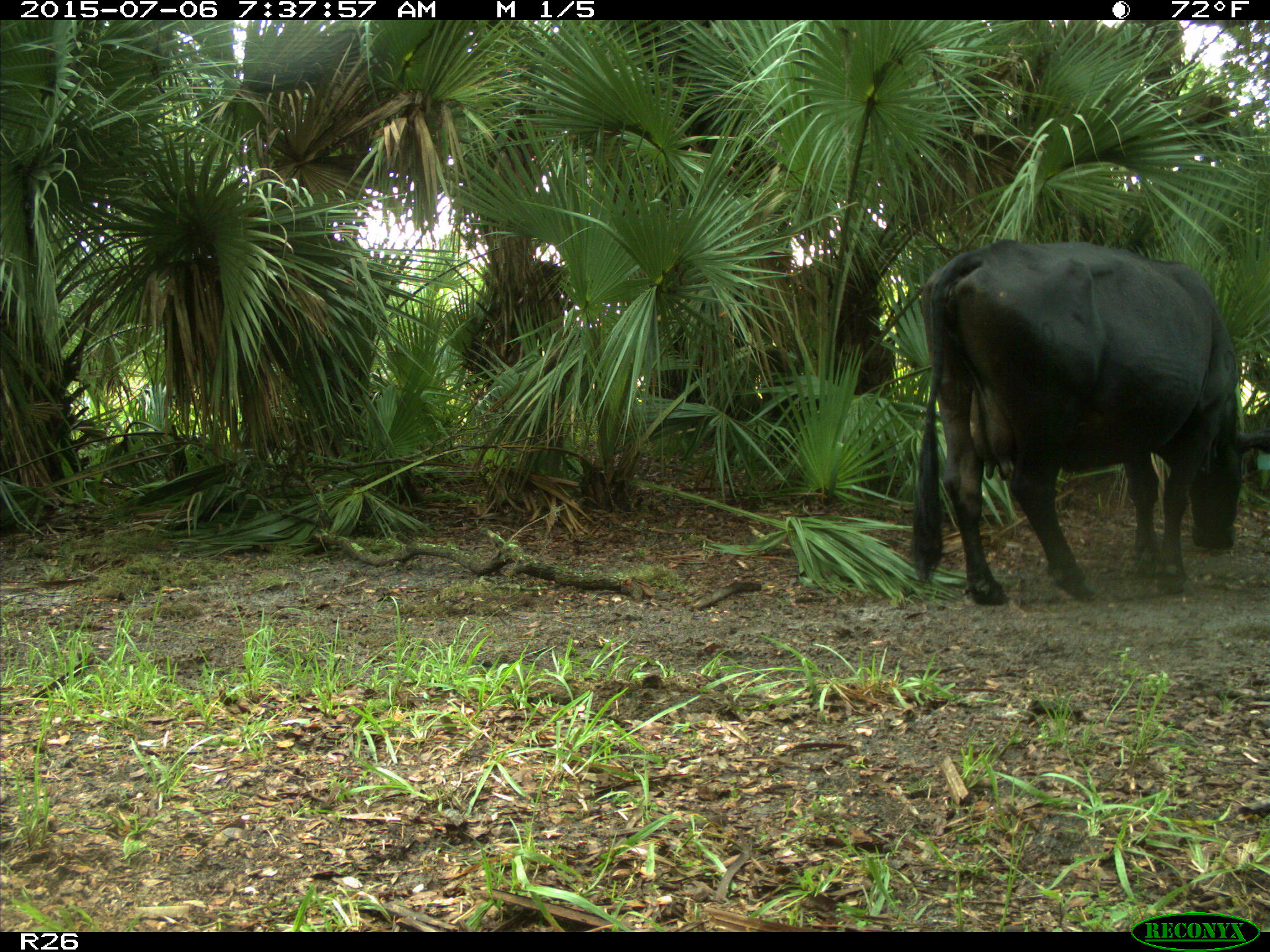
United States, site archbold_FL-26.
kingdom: Animalia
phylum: Chordata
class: Mammalia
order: Artiodactyla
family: Bovidae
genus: Bos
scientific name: Bos taurus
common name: domestic cow